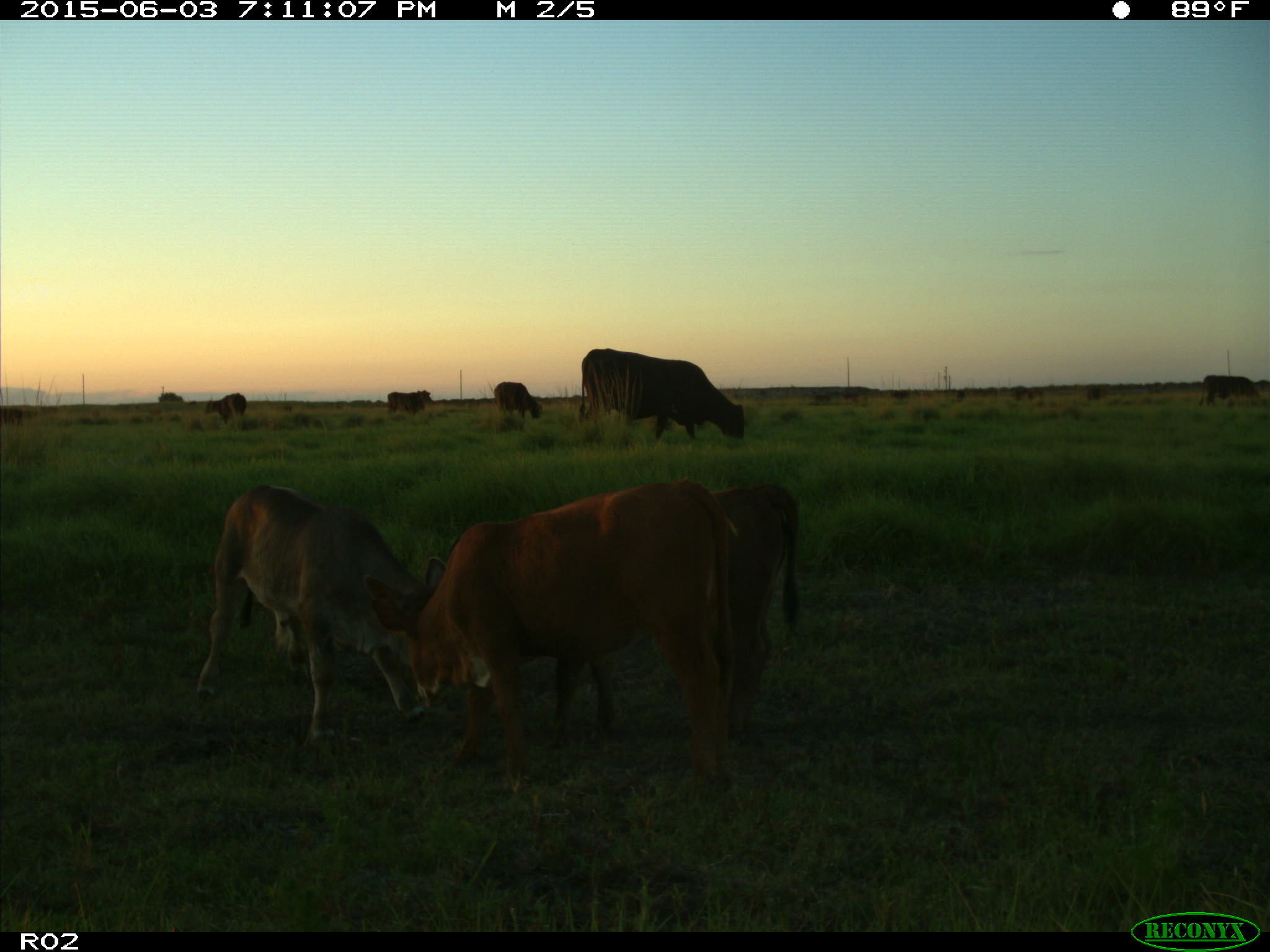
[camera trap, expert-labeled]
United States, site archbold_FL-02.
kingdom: Animalia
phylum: Chordata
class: Mammalia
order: Artiodactyla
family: Bovidae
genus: Bos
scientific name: Bos taurus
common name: domestic cow